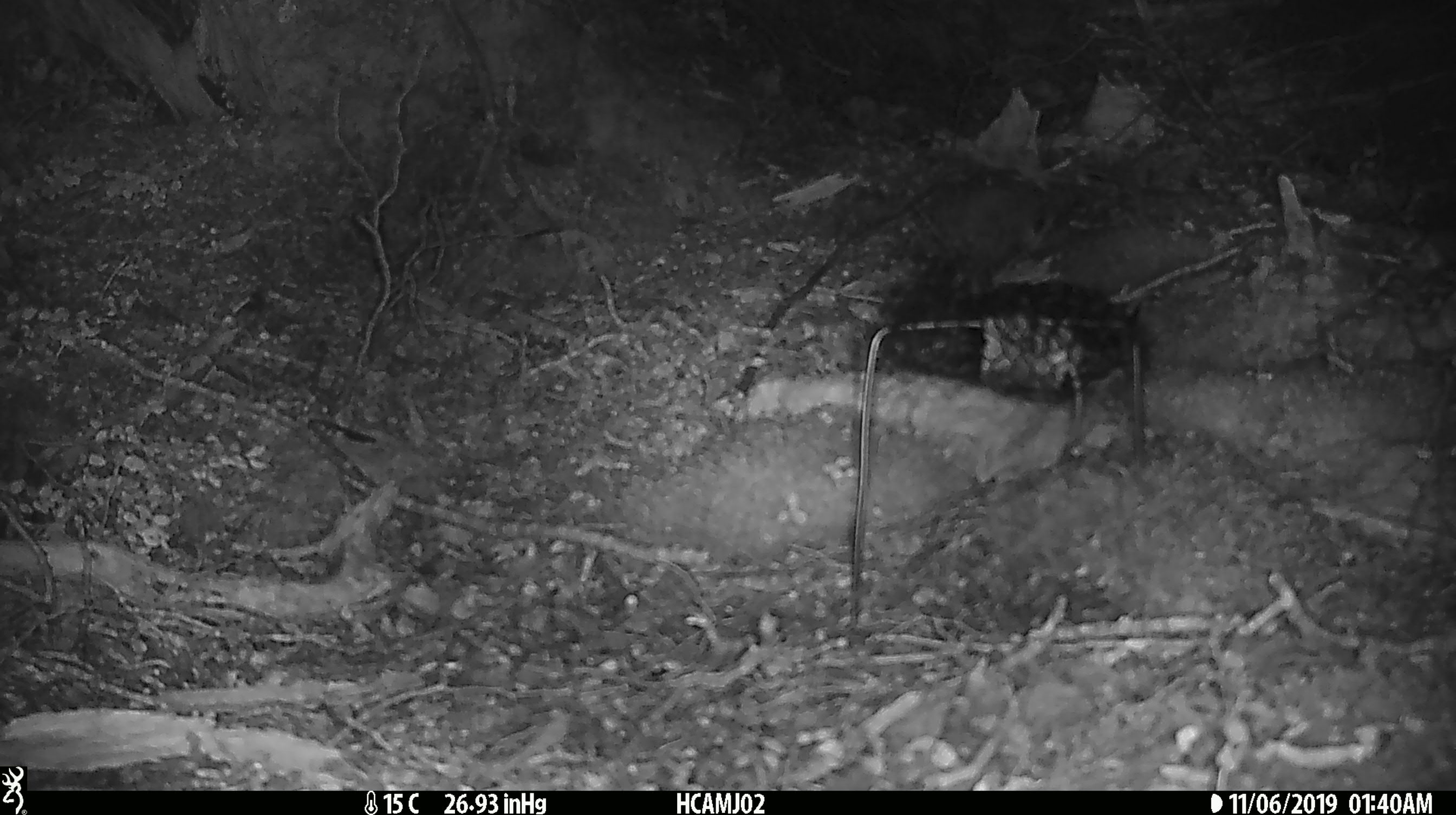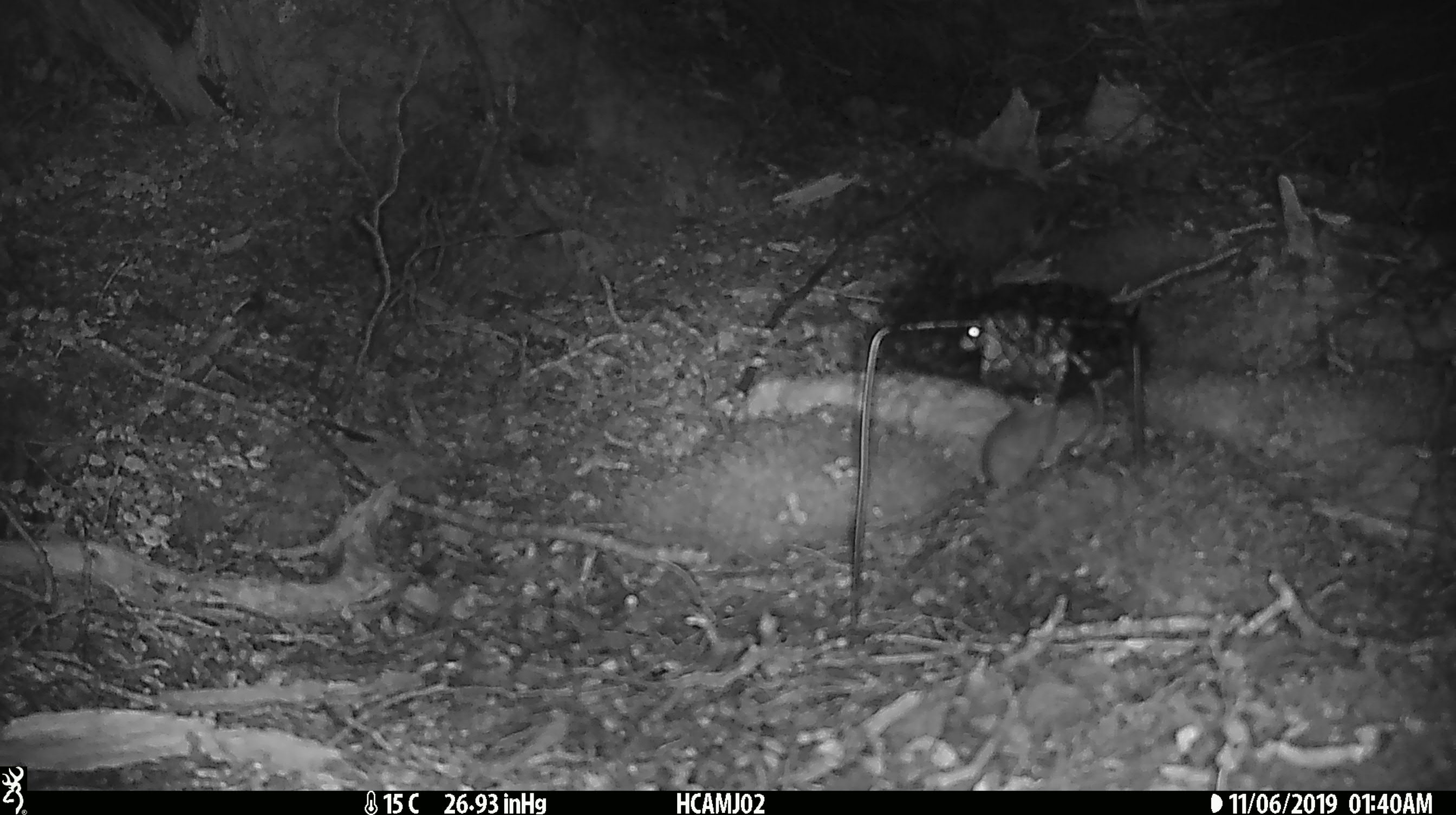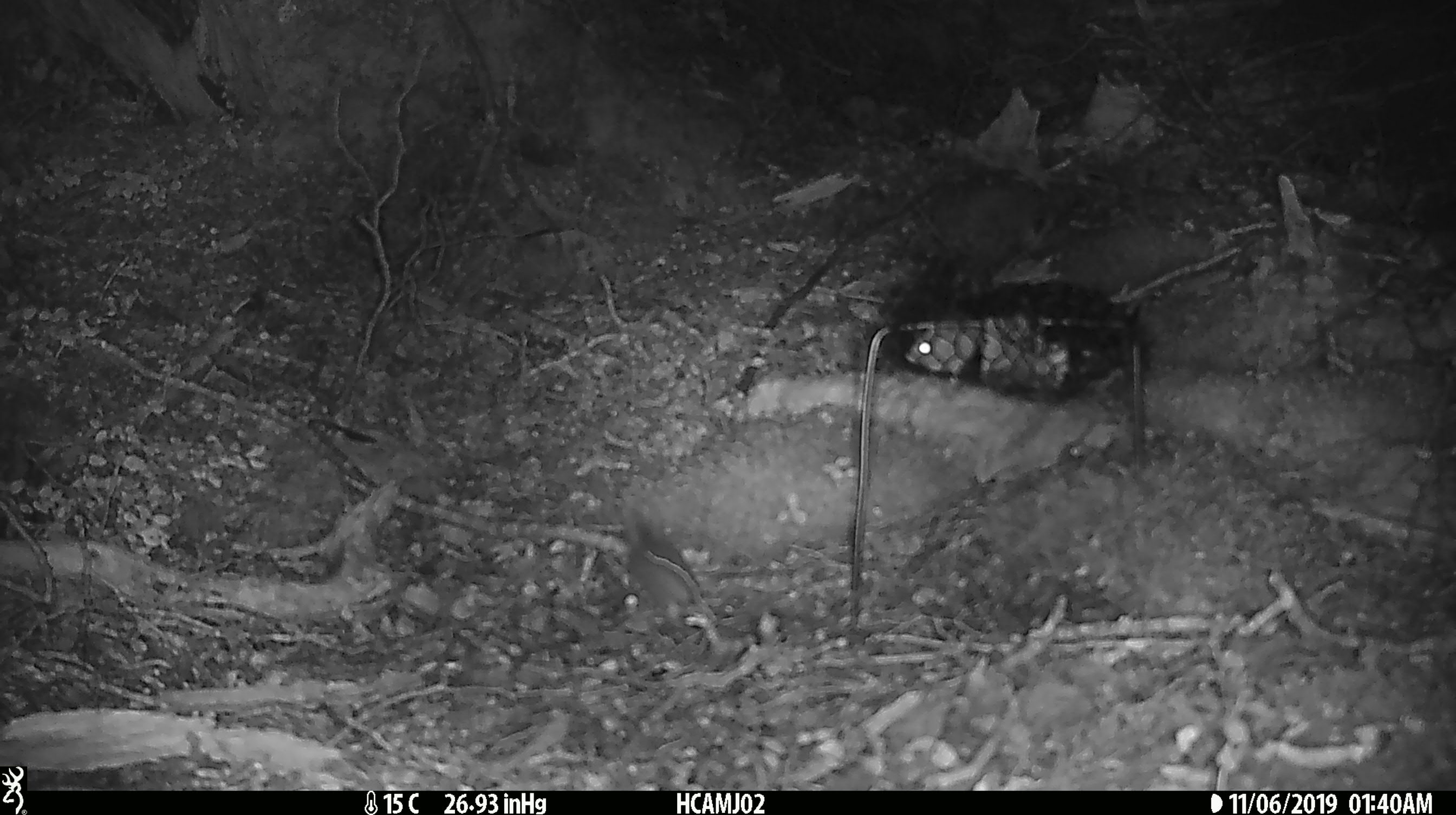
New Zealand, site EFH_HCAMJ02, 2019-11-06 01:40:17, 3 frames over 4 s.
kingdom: Animalia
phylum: Chordata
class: Mammalia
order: Rodentia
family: Muridae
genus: Mus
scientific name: Mus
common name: mouse